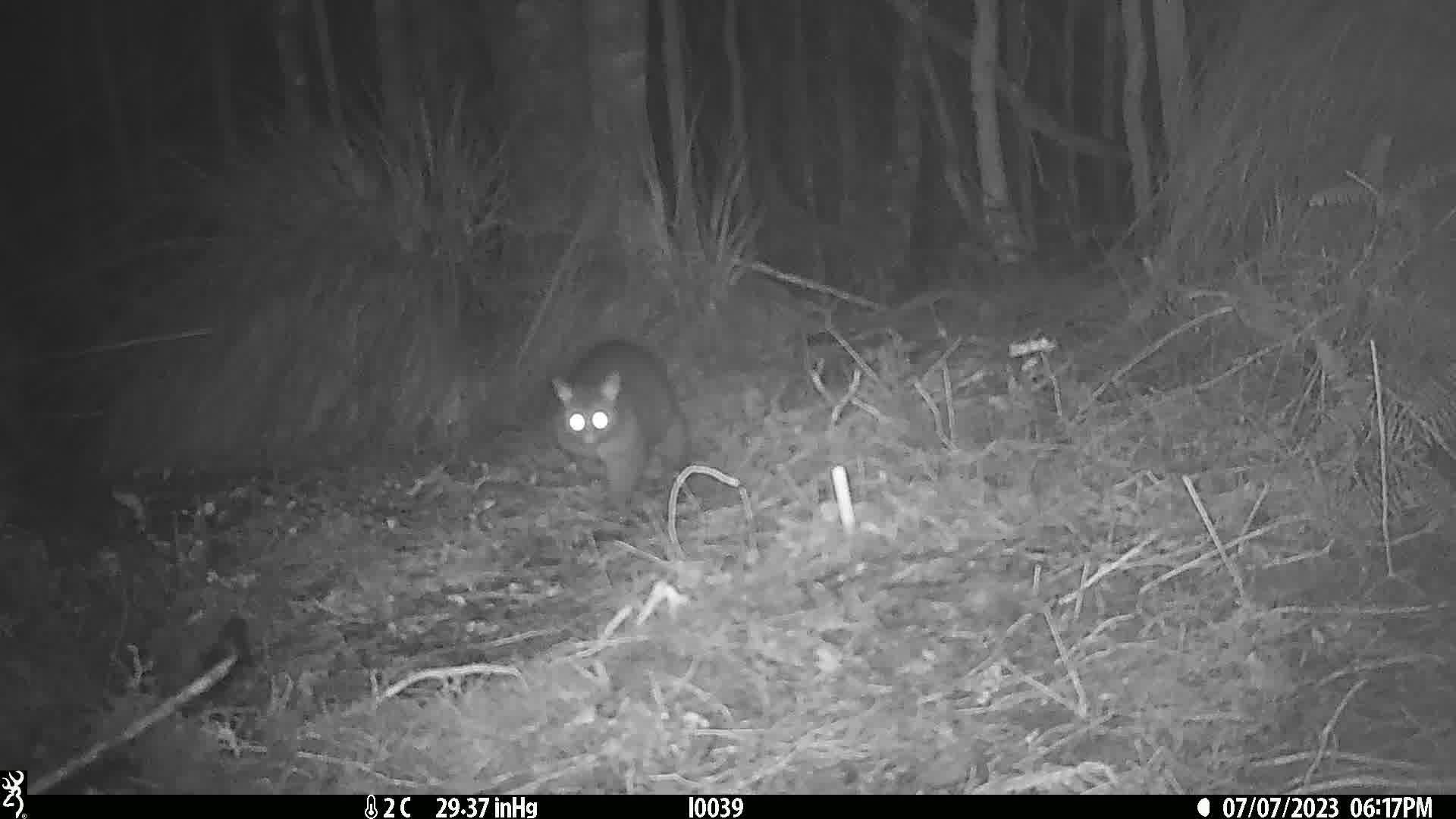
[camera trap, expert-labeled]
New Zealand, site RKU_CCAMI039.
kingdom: Animalia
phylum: Chordata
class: Mammalia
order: Diprotodontia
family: Phalangeridae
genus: Trichosurus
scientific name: Trichosurus vulpecula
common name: common brushtail possum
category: possum